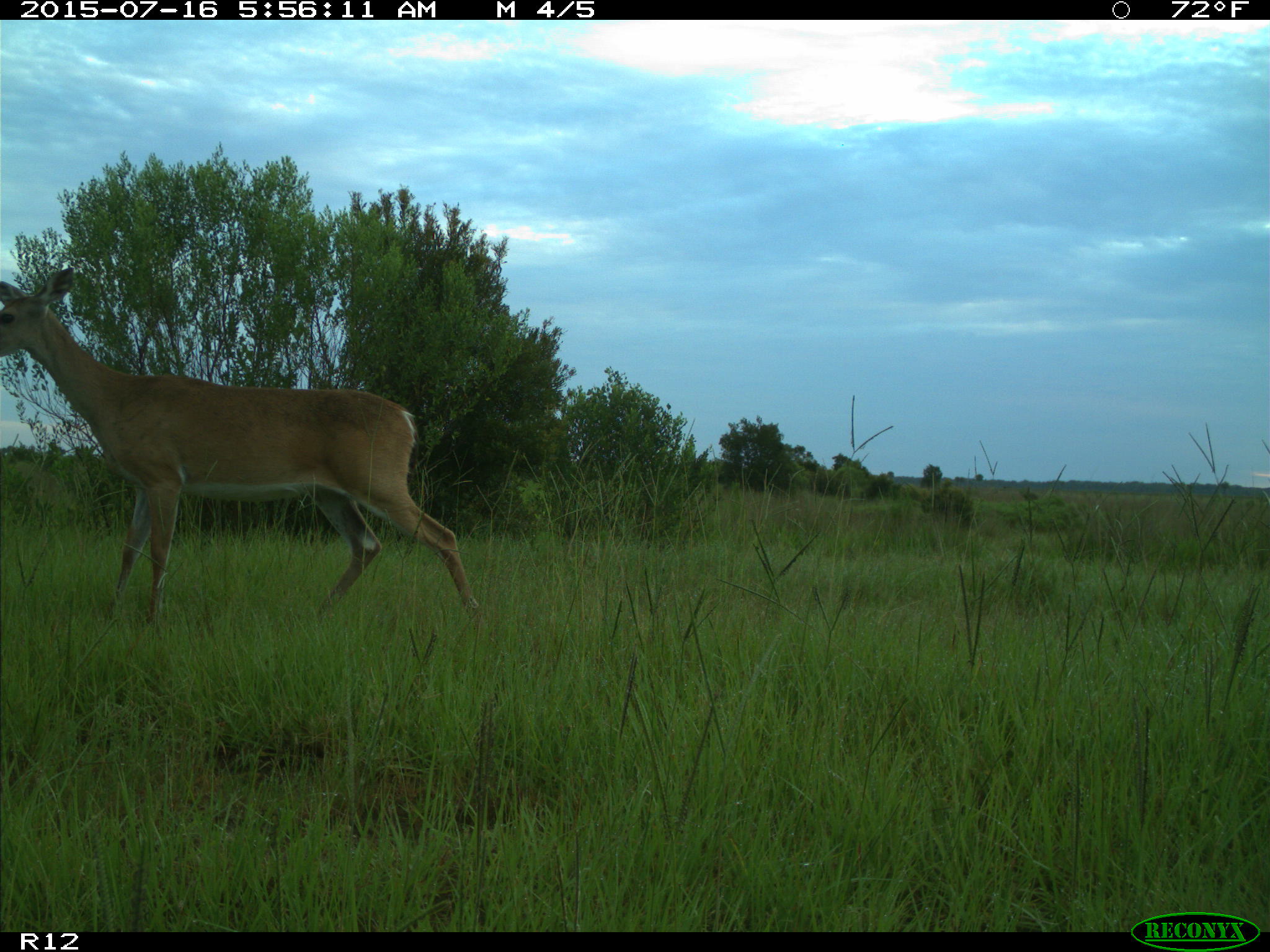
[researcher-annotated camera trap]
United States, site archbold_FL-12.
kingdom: Animalia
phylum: Chordata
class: Mammalia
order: Artiodactyla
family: Cervidae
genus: Odocoileus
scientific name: Odocoileus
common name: deer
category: unidentified deer